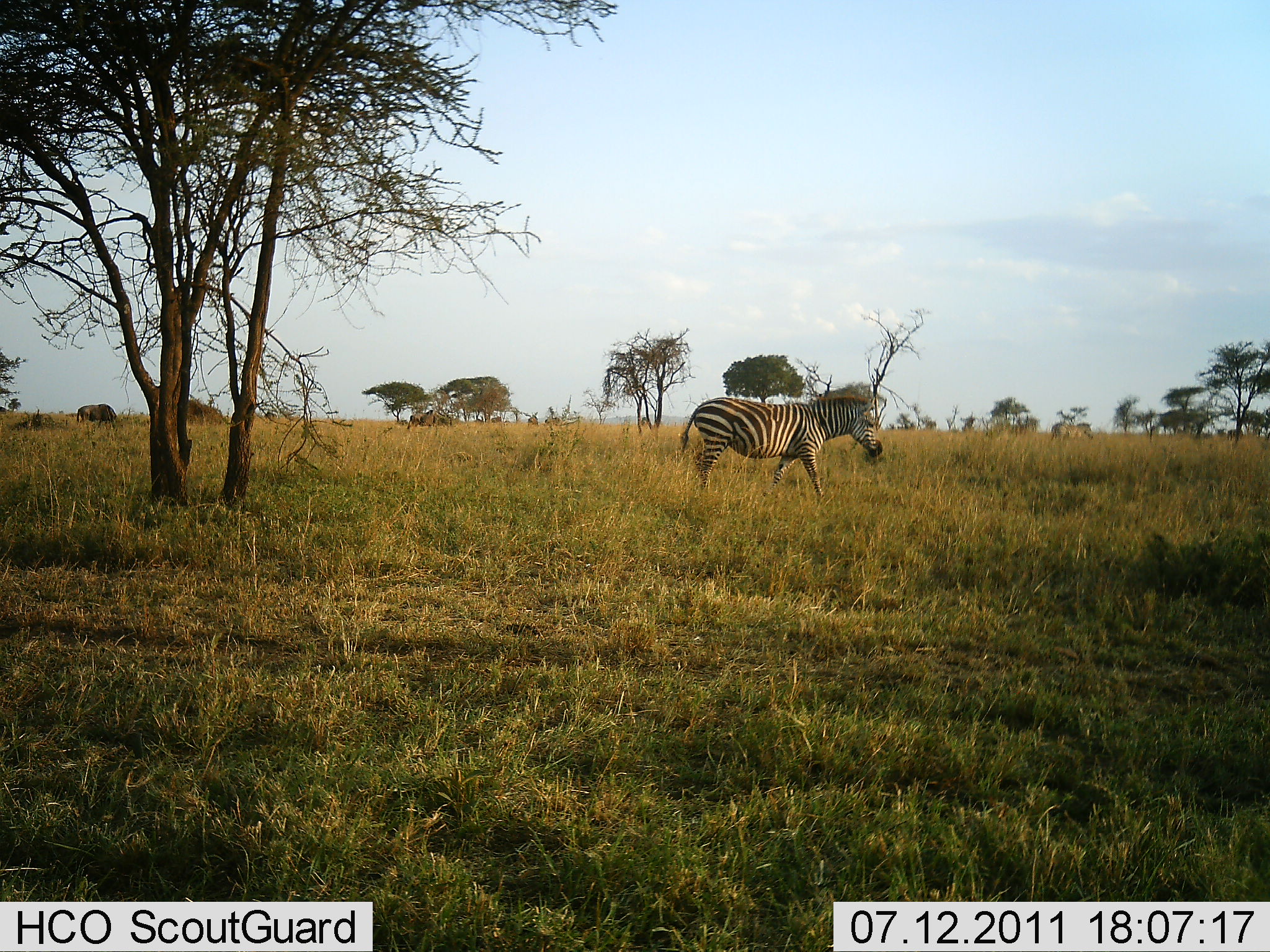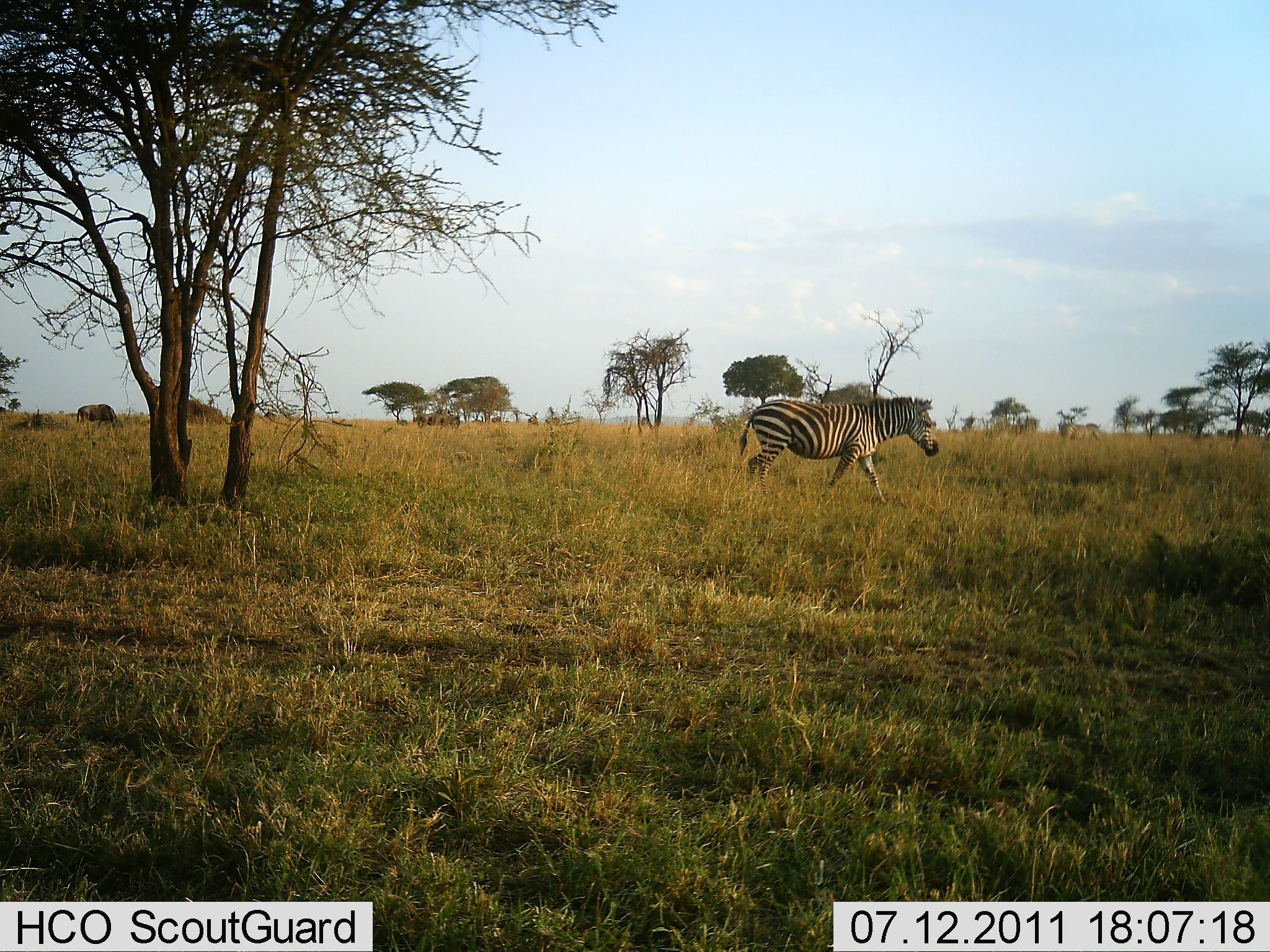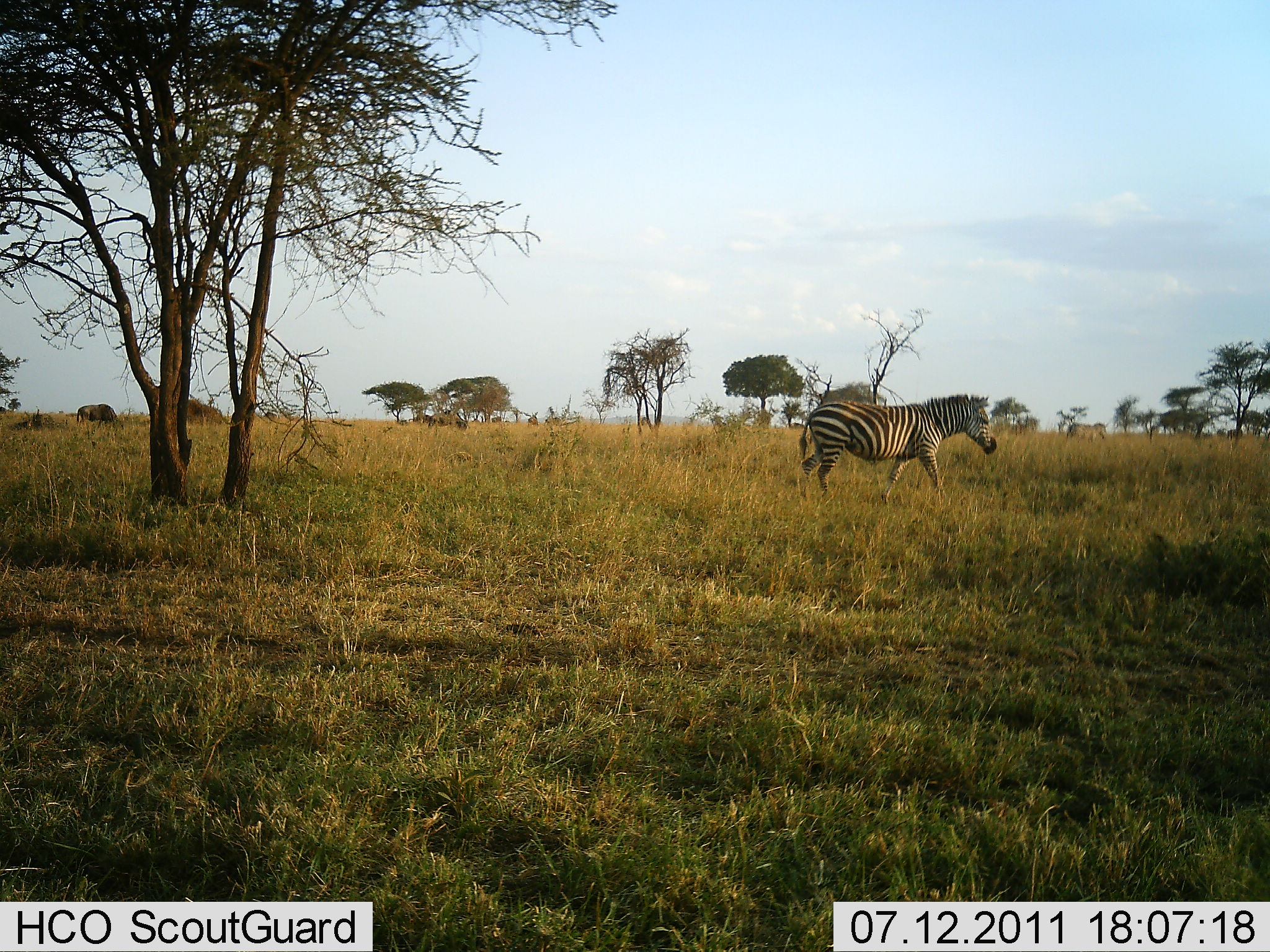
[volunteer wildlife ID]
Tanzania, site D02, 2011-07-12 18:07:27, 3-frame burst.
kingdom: Animalia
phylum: Chordata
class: Mammalia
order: Perissodactyla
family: Equidae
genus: Equus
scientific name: Equus quagga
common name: plains zebra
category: zebra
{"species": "zebra (plains zebra) (Equus quagga)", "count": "1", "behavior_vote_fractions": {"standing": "7%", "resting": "0%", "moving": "93%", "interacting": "0%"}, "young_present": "0%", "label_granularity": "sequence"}